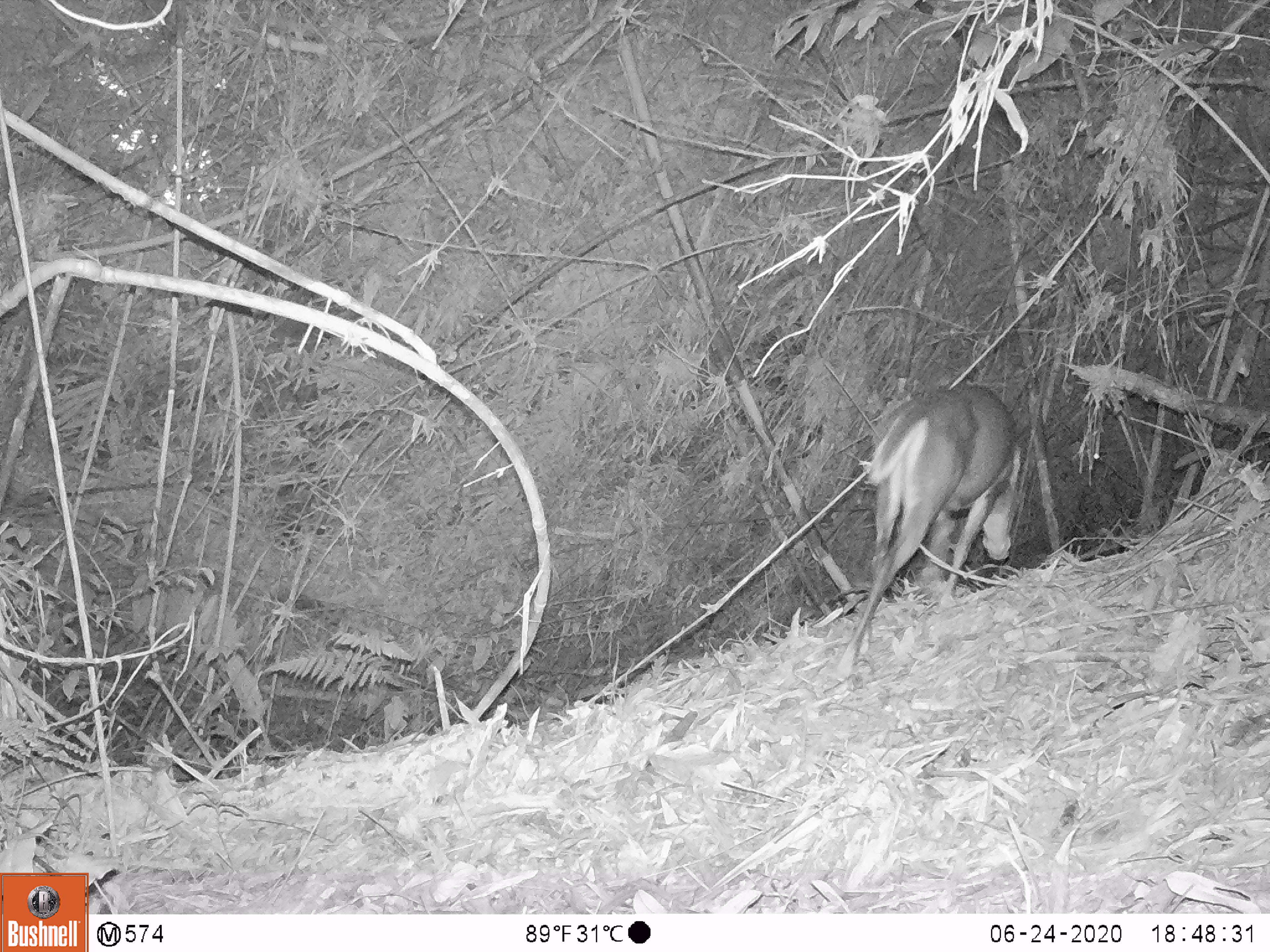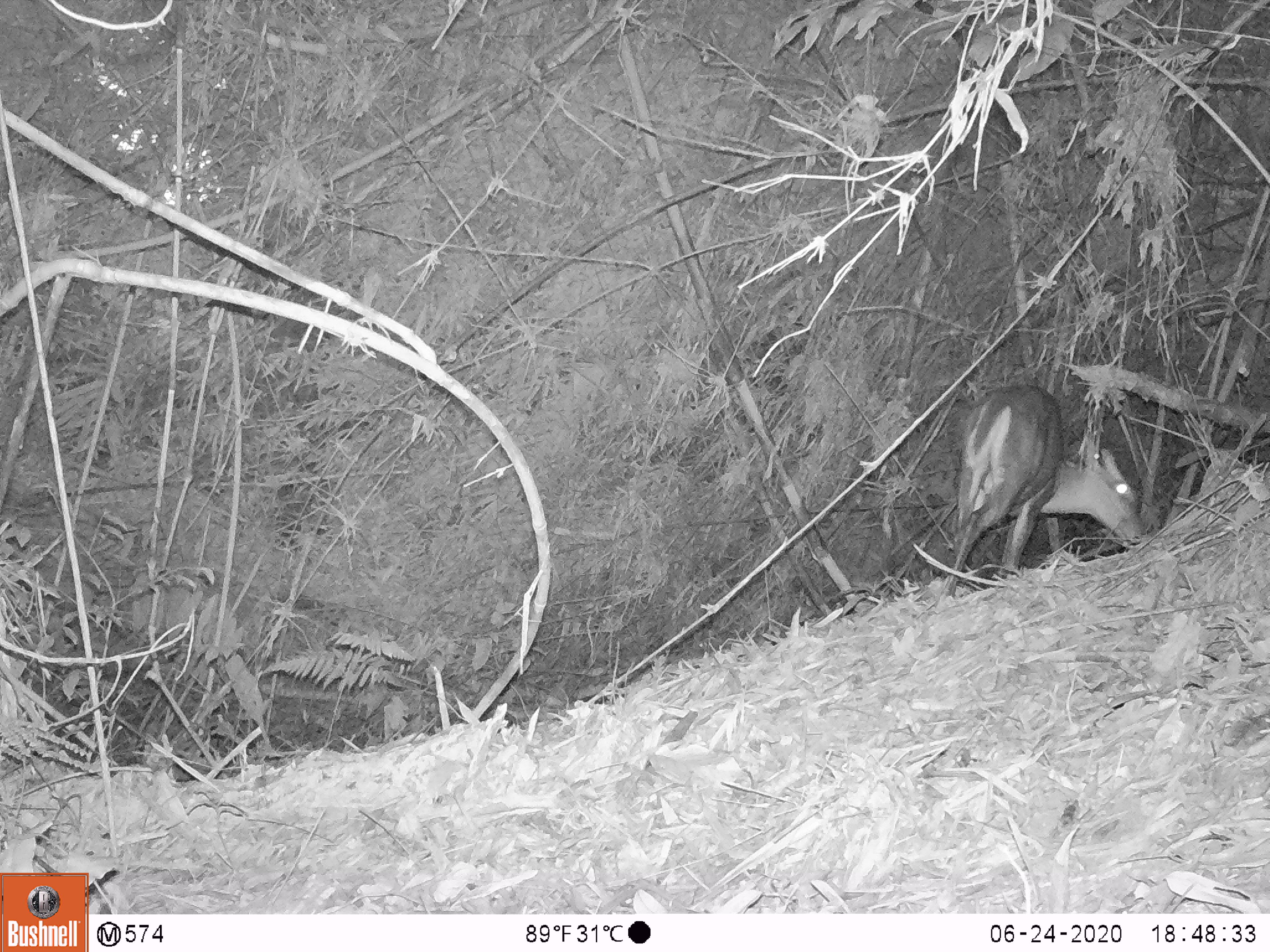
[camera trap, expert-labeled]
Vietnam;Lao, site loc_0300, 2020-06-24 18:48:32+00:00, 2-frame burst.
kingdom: Animalia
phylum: Chordata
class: Mammalia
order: Artiodactyla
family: Cervidae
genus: Muntiacus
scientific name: Muntiacus rooseveltorum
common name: roosevelt's muntjac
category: roosevelts muntjac group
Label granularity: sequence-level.